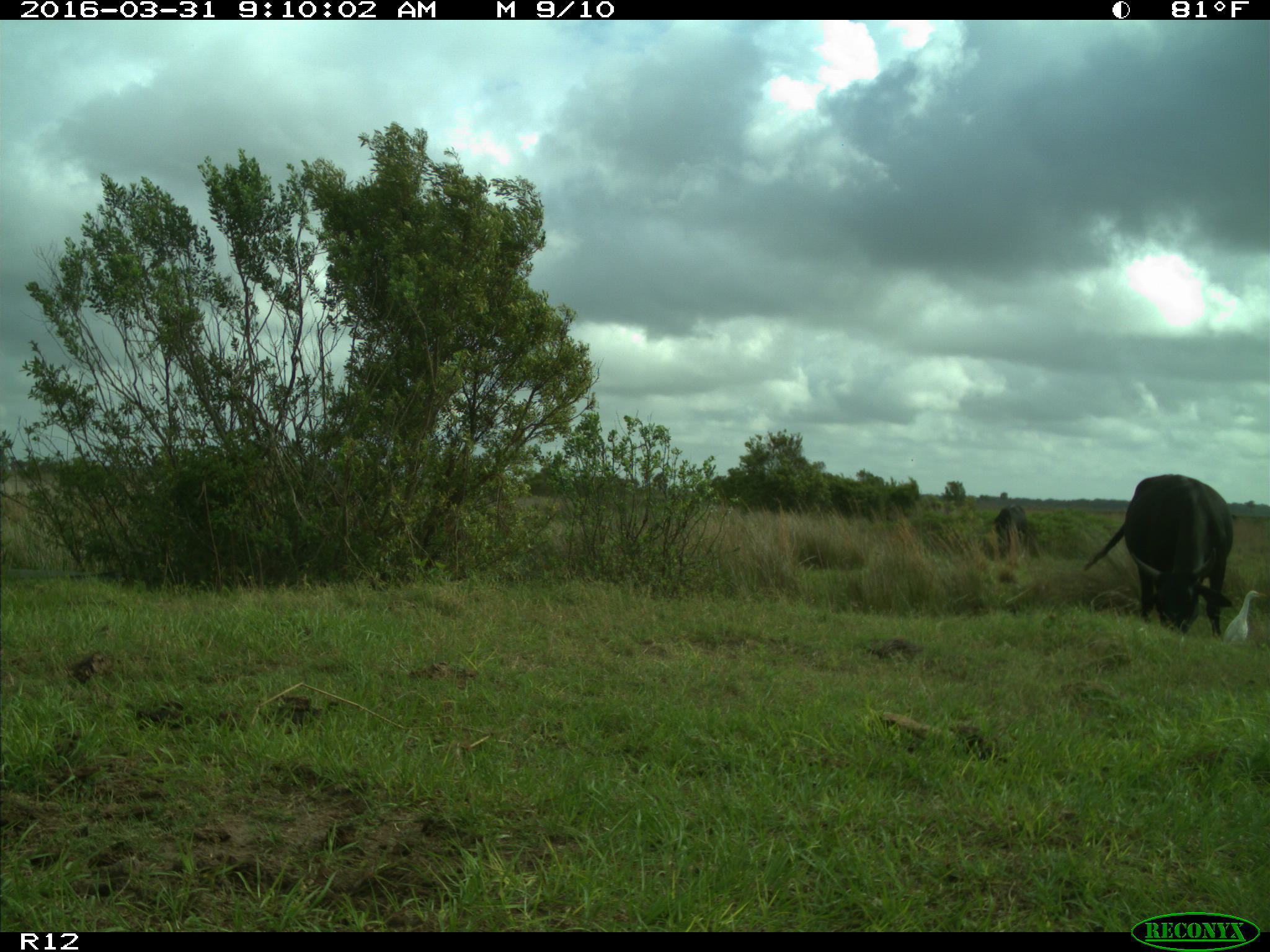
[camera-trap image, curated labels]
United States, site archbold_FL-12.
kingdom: Animalia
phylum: Chordata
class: Mammalia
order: Artiodactyla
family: Bovidae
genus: Bos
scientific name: Bos taurus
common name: domestic cow